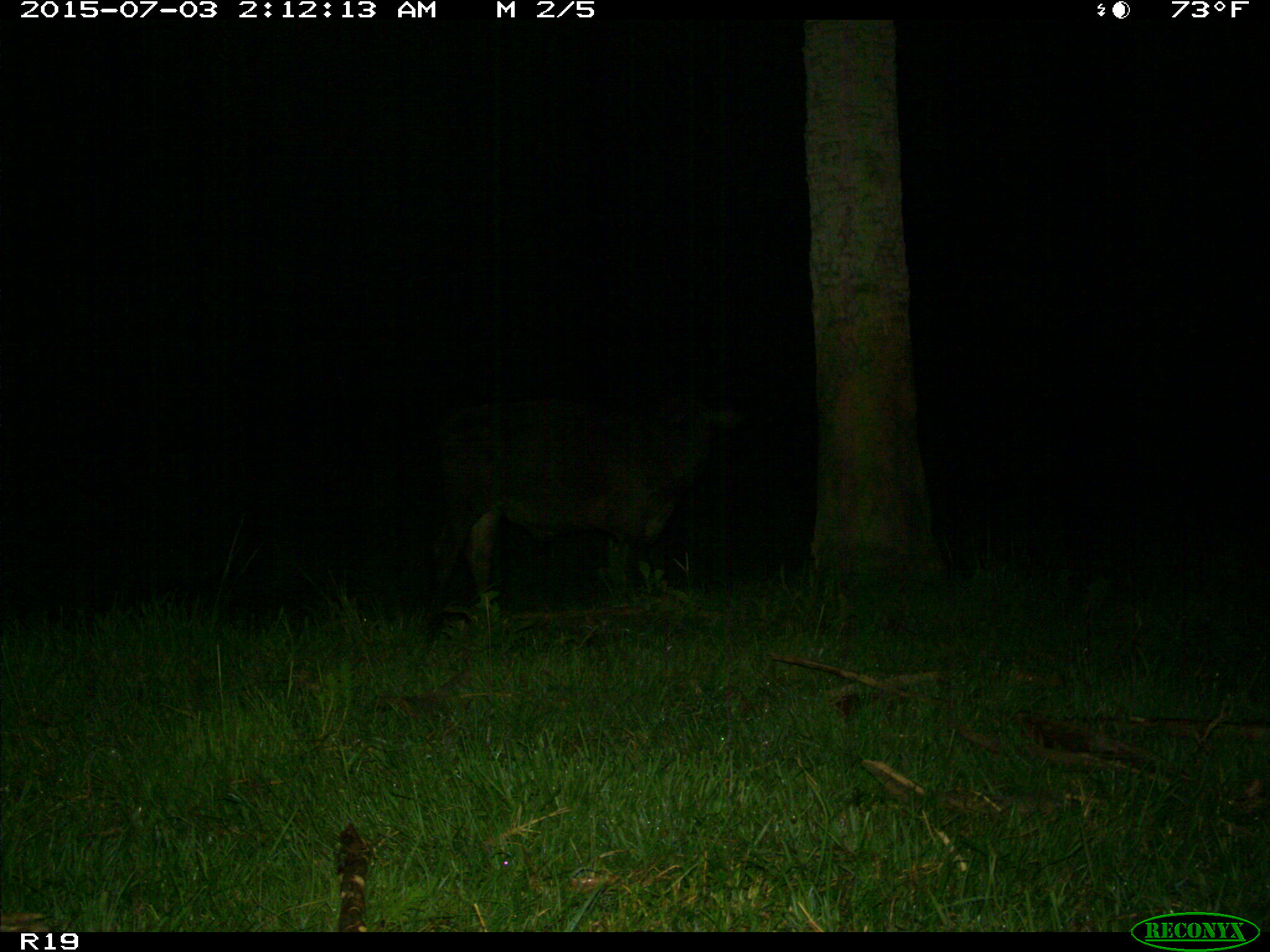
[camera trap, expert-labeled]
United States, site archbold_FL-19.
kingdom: Animalia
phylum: Chordata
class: Mammalia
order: Artiodactyla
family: Bovidae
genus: Bos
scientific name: Bos taurus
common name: domestic cow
Bos taurus (domestic cow).